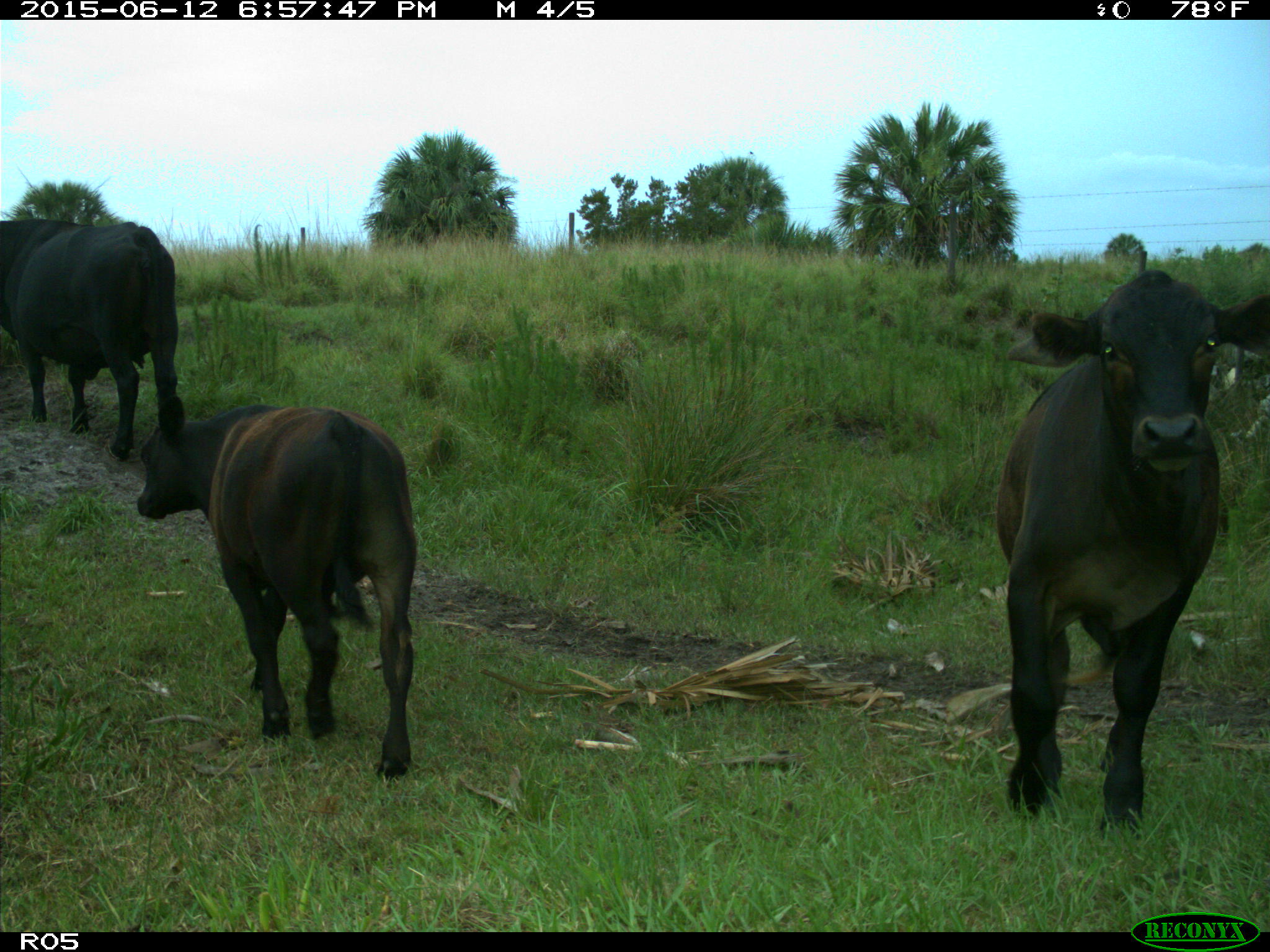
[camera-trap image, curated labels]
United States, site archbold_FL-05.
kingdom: Animalia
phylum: Chordata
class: Mammalia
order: Artiodactyla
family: Bovidae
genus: Bos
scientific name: Bos taurus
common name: domestic cow